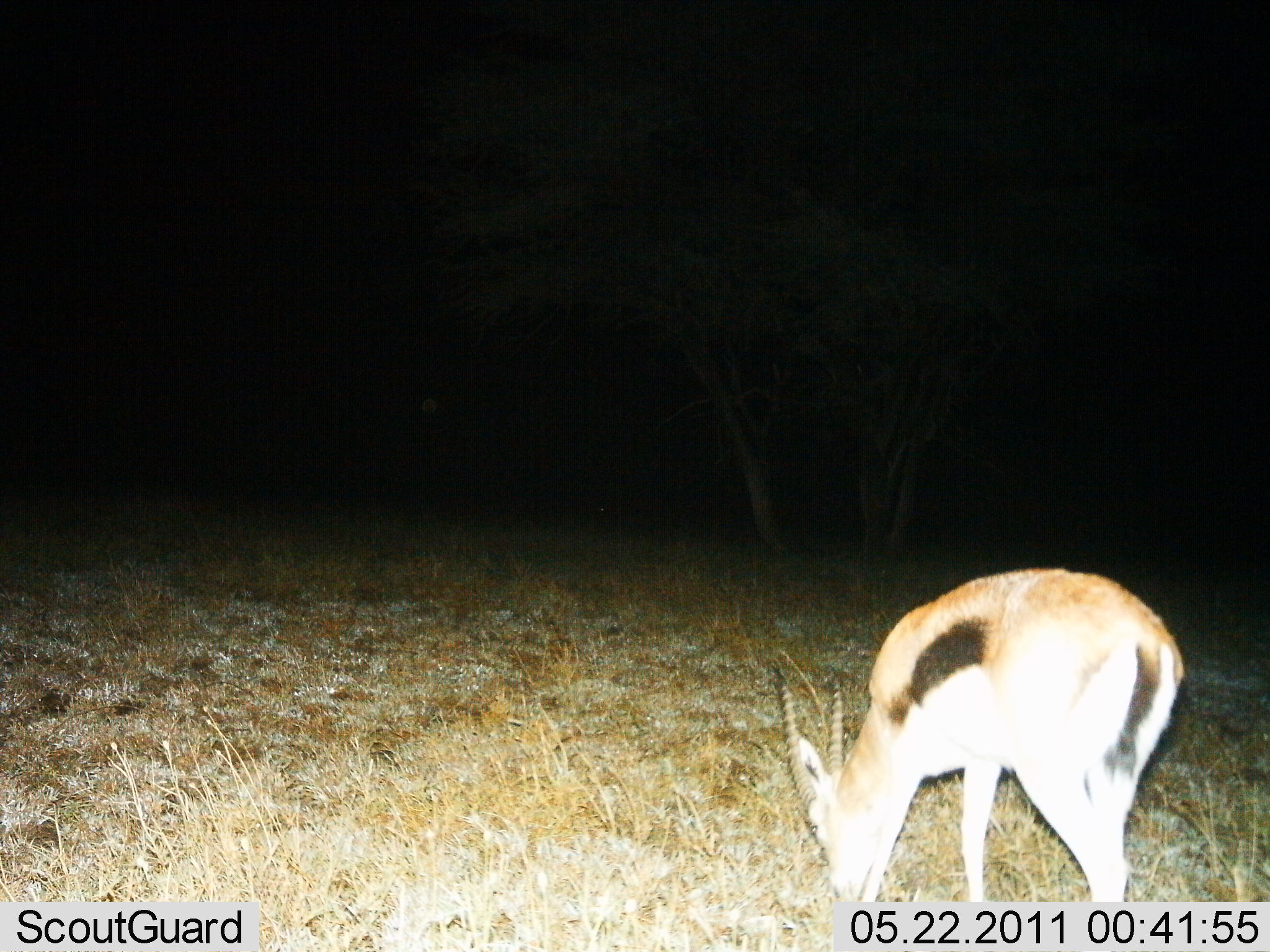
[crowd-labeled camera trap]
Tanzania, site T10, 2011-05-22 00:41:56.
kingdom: Animalia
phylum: Chordata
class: Mammalia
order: Artiodactyla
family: Bovidae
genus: Eudorcas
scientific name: Eudorcas thomsonii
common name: thomson's gazelle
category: gazellethomsons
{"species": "gazellethomsons (thomson's gazelle) (Eudorcas thomsonii)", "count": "1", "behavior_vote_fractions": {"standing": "27%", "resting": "0%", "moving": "0%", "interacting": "0%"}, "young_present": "0%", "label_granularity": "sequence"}